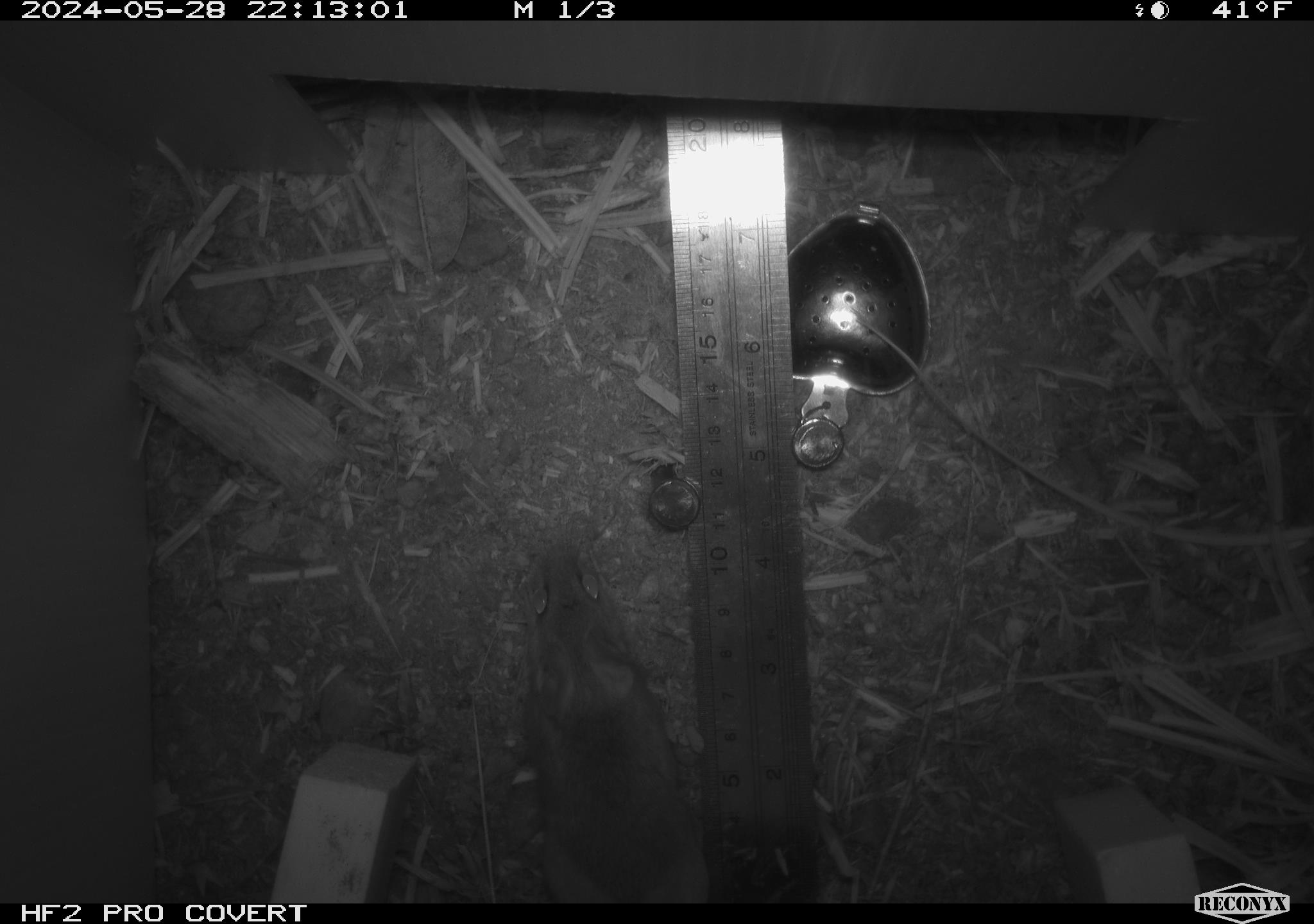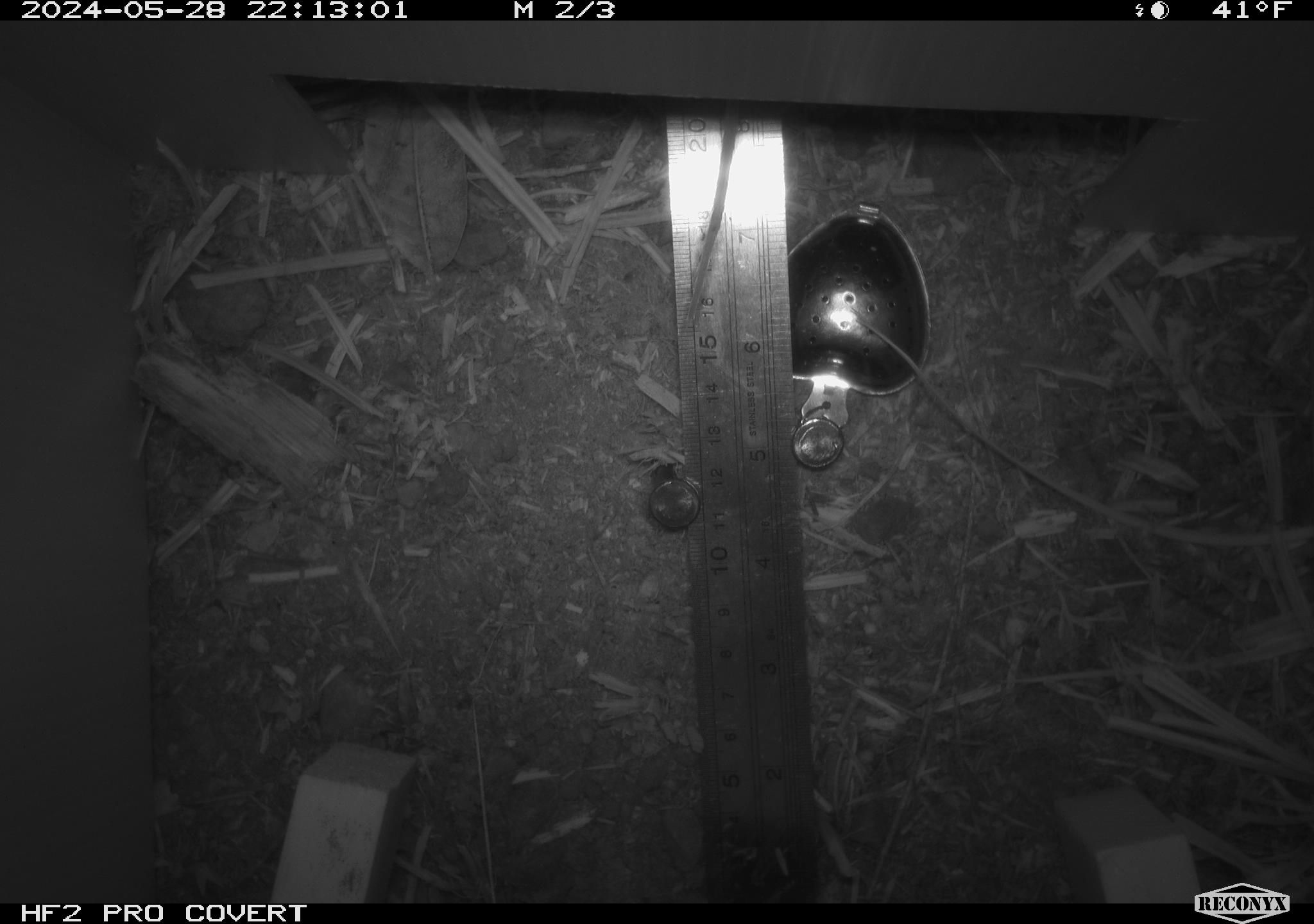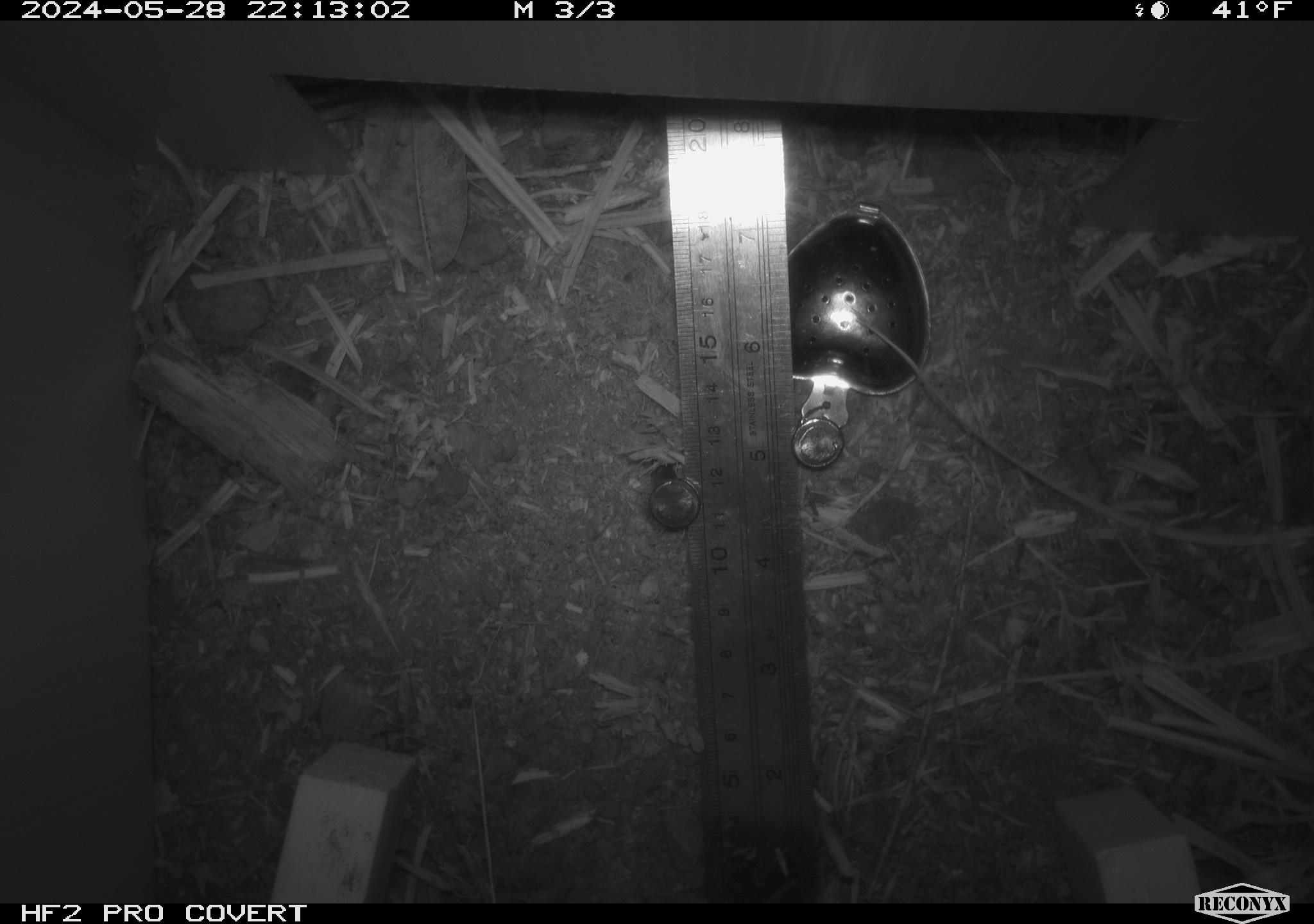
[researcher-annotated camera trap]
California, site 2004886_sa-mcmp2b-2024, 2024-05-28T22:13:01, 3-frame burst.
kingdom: Animalia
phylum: Chordata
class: Mammalia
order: Rodentia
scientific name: Rodentia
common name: mouse species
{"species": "mouse species (Rodentia)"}